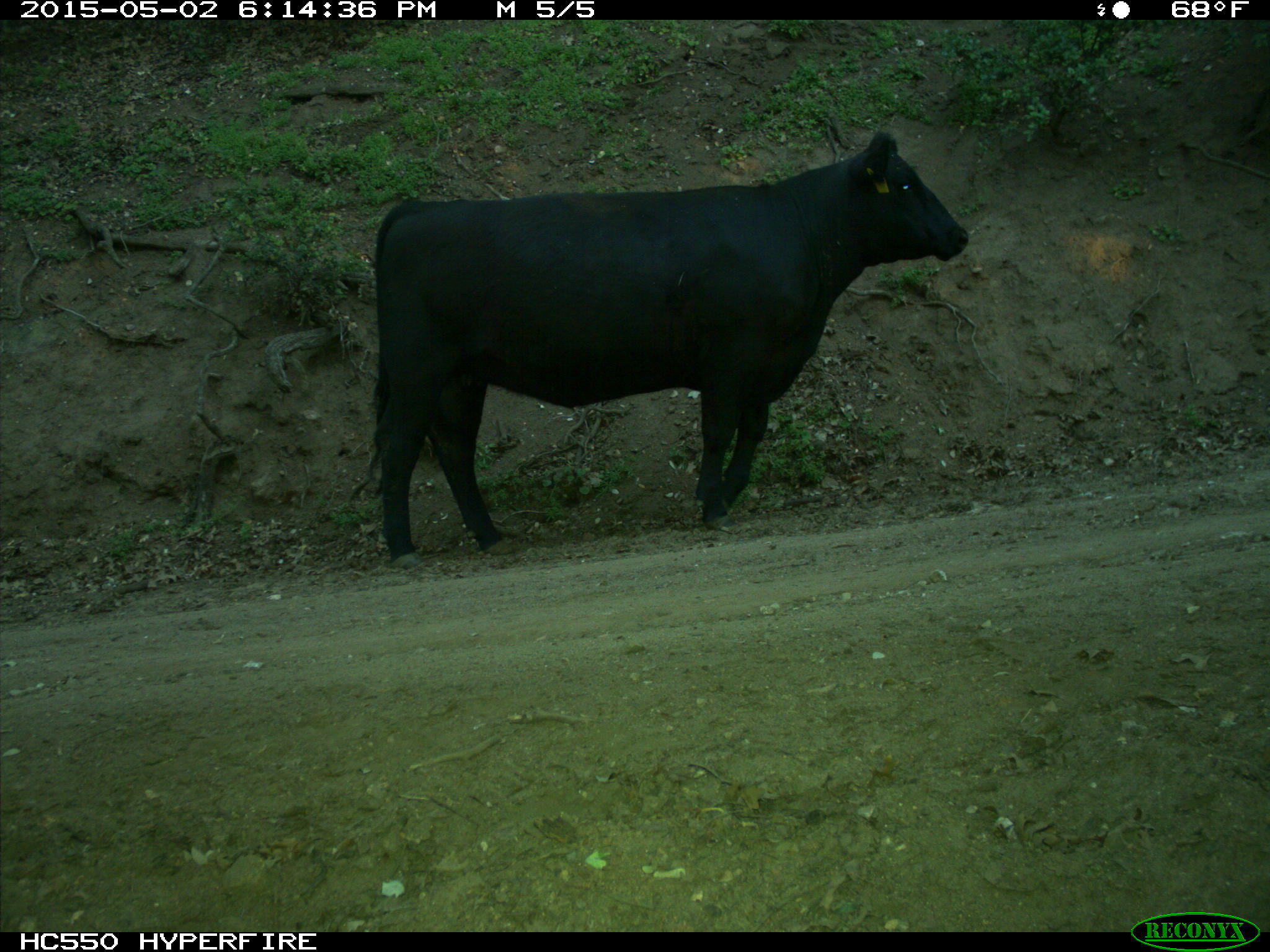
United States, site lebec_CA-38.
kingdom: Animalia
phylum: Chordata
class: Mammalia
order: Artiodactyla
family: Bovidae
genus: Bos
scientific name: Bos taurus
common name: domestic cow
Bos taurus (domestic cow).